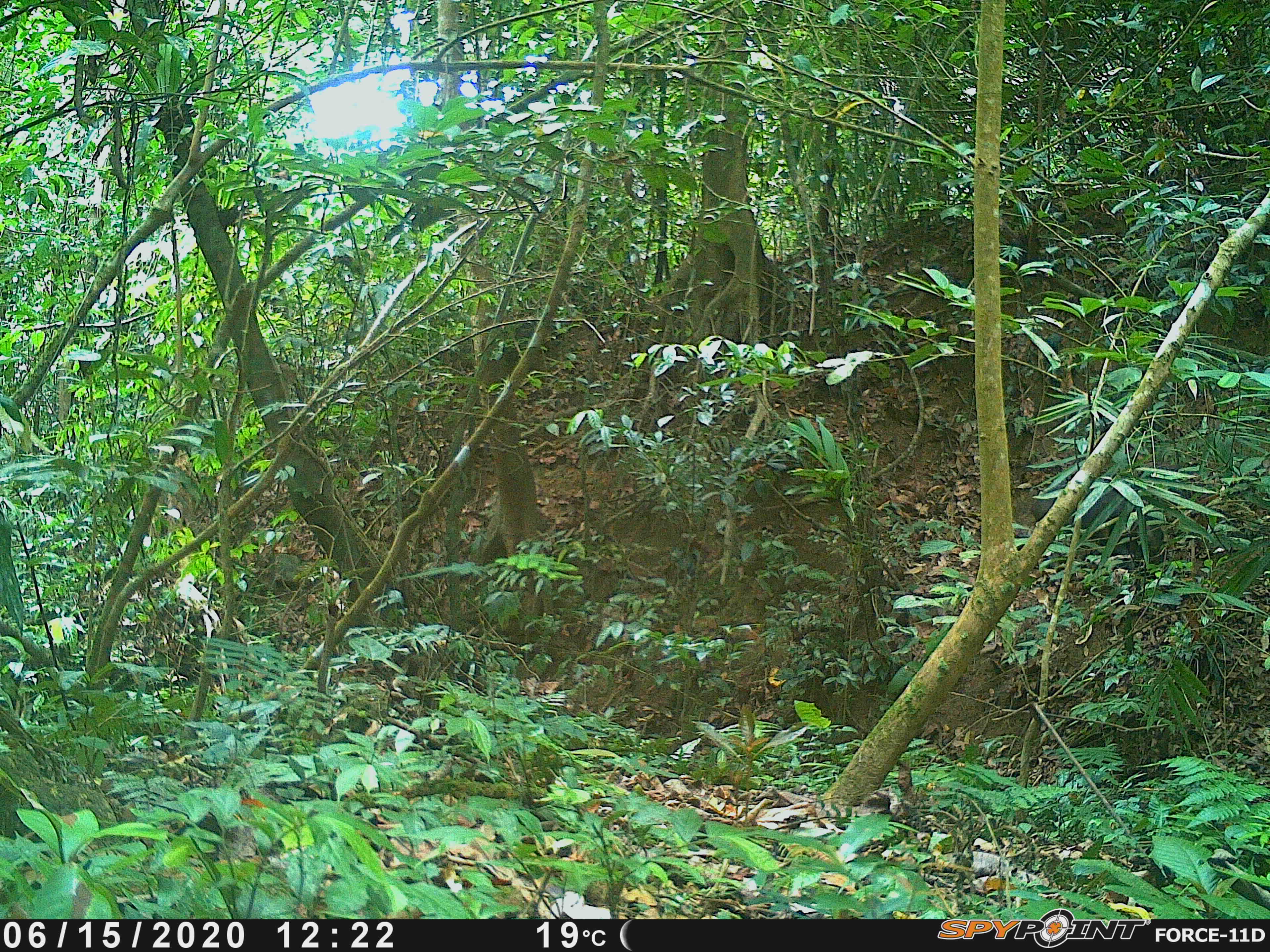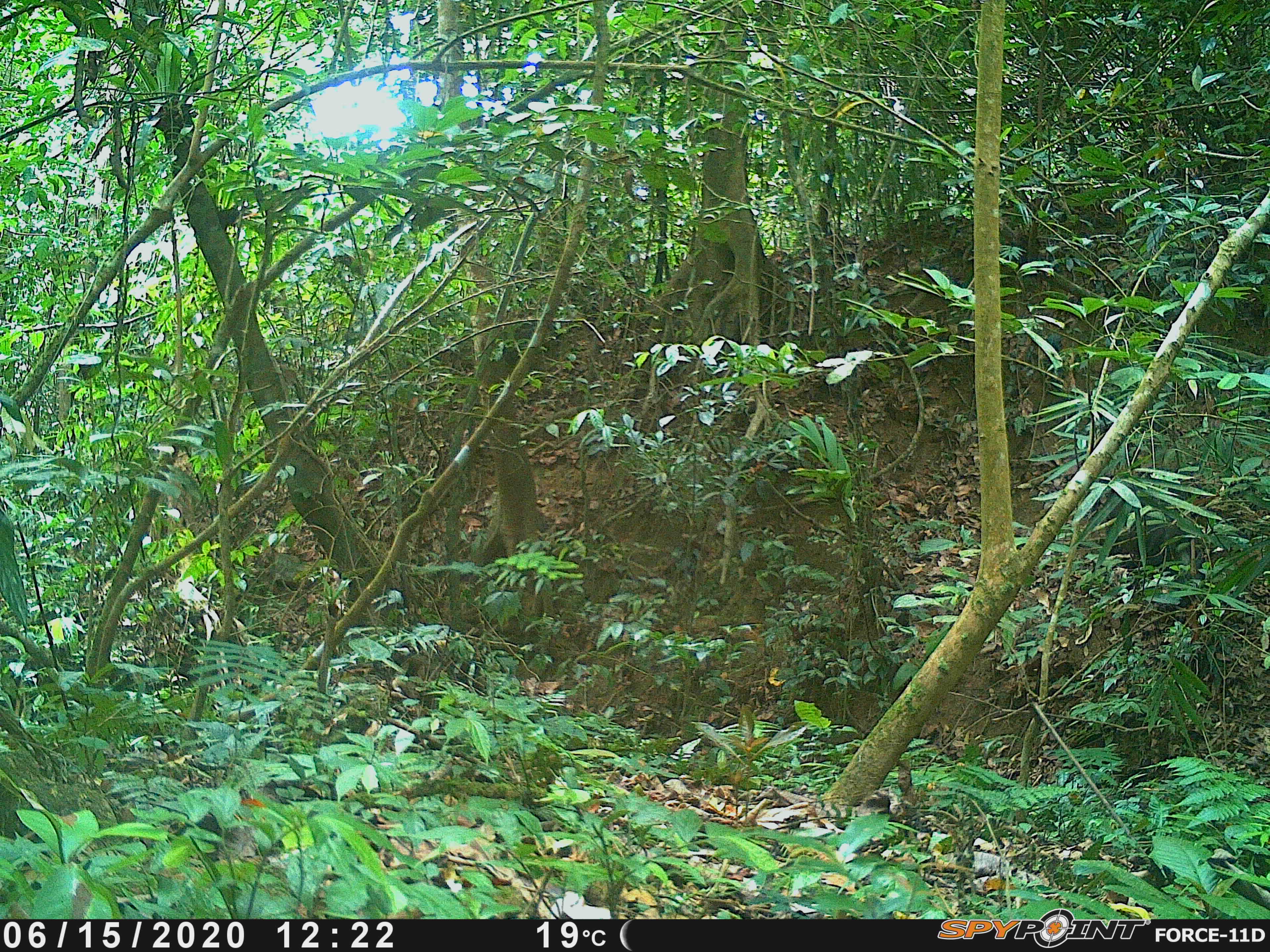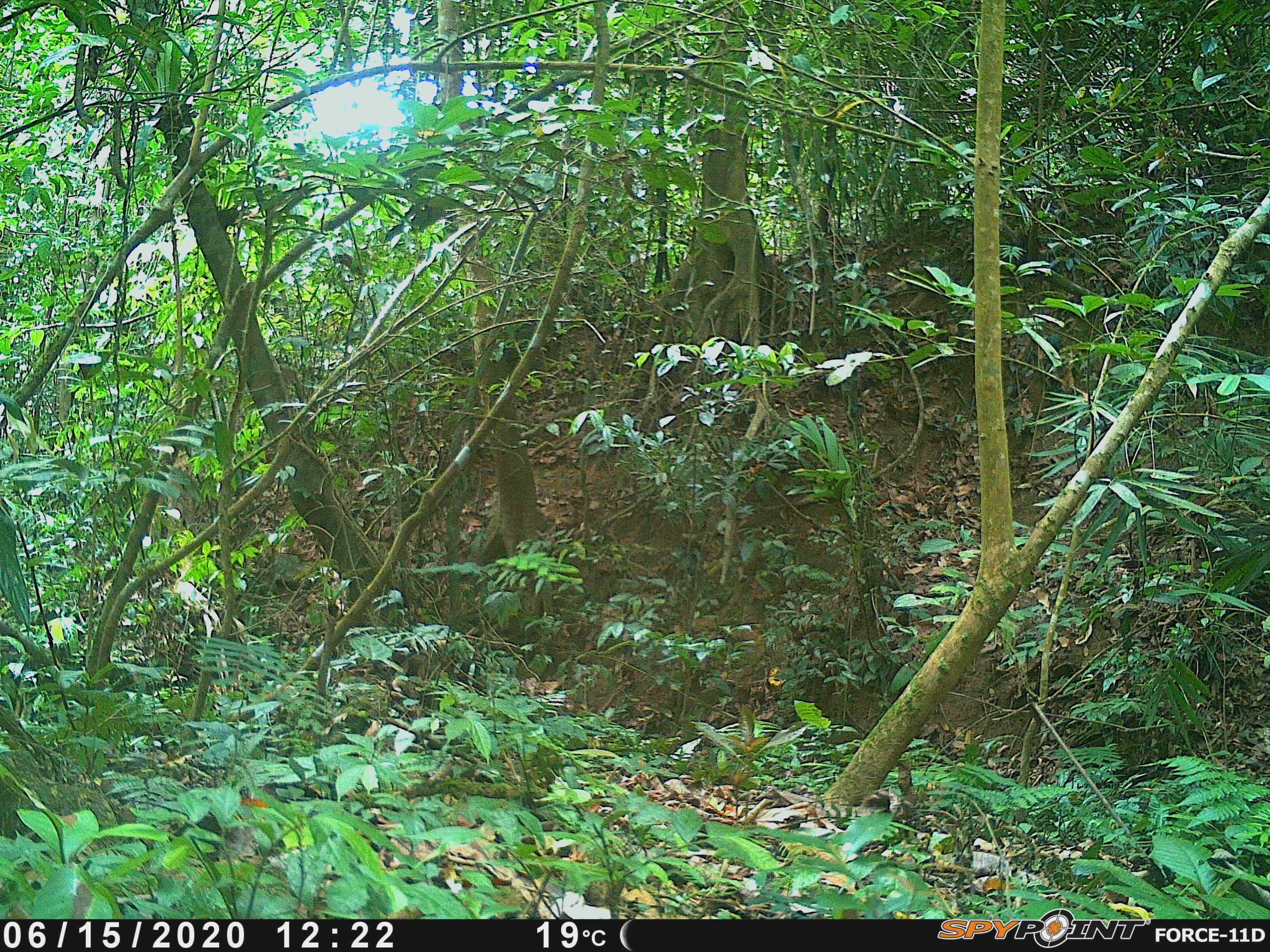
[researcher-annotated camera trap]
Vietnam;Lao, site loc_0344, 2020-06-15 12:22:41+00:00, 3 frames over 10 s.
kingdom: Animalia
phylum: Chordata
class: Mammalia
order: Artiodactyla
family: Suidae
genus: Sus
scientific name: Sus scrofa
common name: eurasian wild pig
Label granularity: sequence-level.